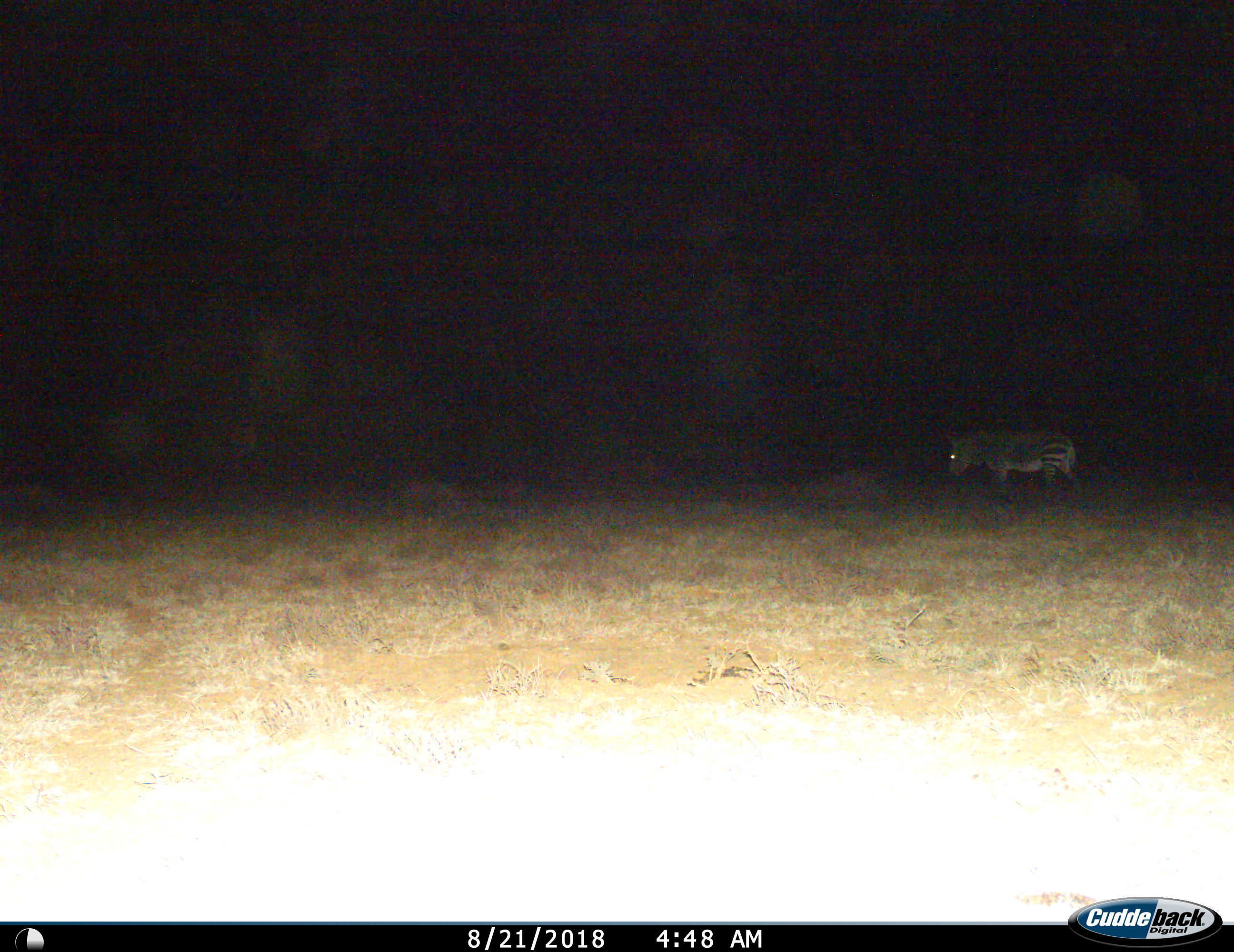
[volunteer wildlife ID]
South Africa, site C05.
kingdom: Animalia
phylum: Chordata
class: Mammalia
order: Perissodactyla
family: Equidae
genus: Equus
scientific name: Equus zebra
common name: mountain zebra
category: zebramountain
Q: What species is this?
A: Zebramountain (mountain zebra) (Equus zebra).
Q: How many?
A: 1.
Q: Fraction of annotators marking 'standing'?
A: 20%.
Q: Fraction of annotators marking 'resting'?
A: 0%.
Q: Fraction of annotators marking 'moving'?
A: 70%.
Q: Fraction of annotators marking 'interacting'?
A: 0%.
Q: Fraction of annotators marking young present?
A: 0%.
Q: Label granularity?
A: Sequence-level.